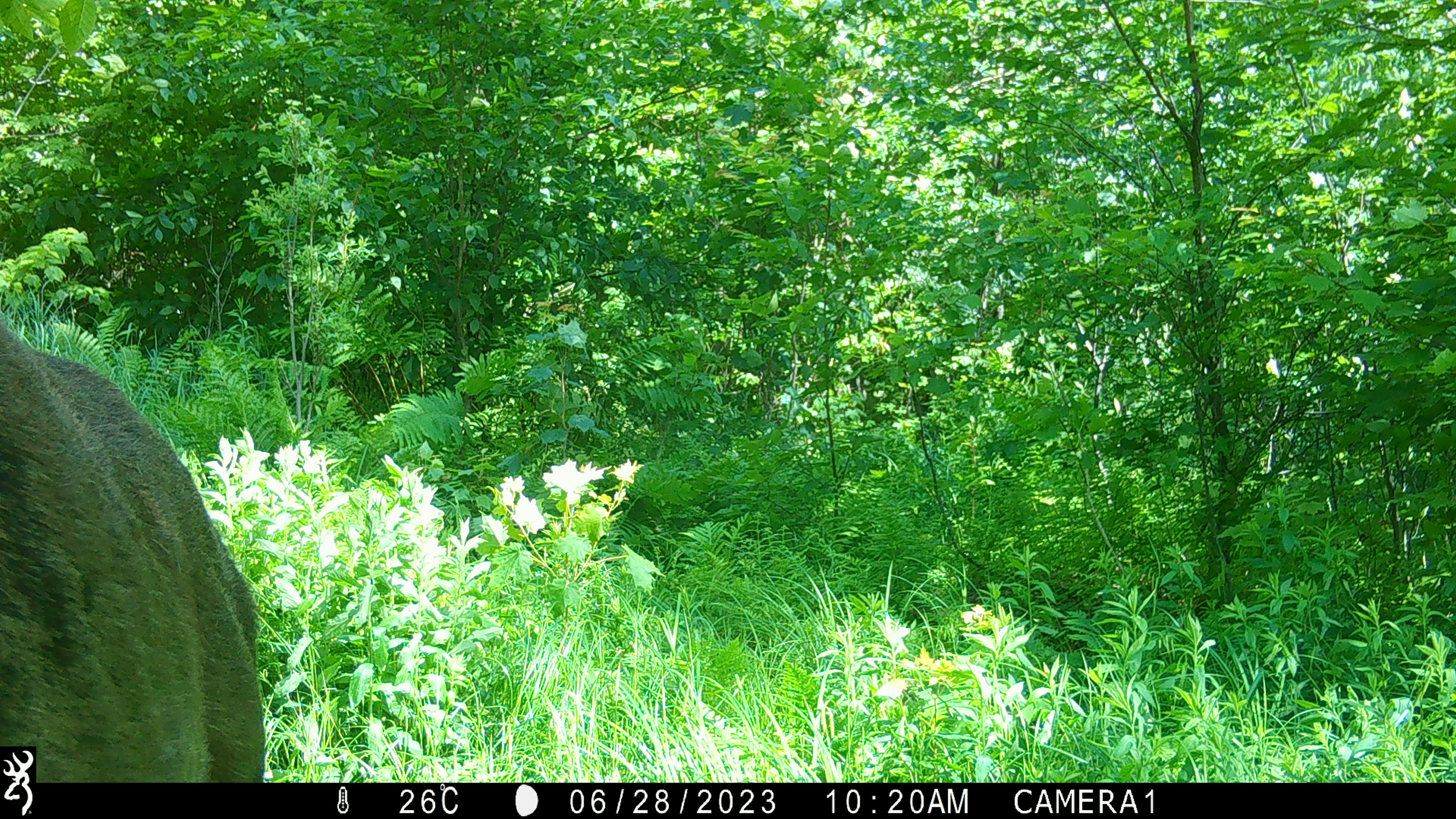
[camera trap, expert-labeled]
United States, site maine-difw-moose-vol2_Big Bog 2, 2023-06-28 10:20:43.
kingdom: Animalia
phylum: Chordata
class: Mammalia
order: Artiodactyla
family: Cervidae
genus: Alces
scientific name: Alces alces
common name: moose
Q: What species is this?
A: Moose (Alces alces).